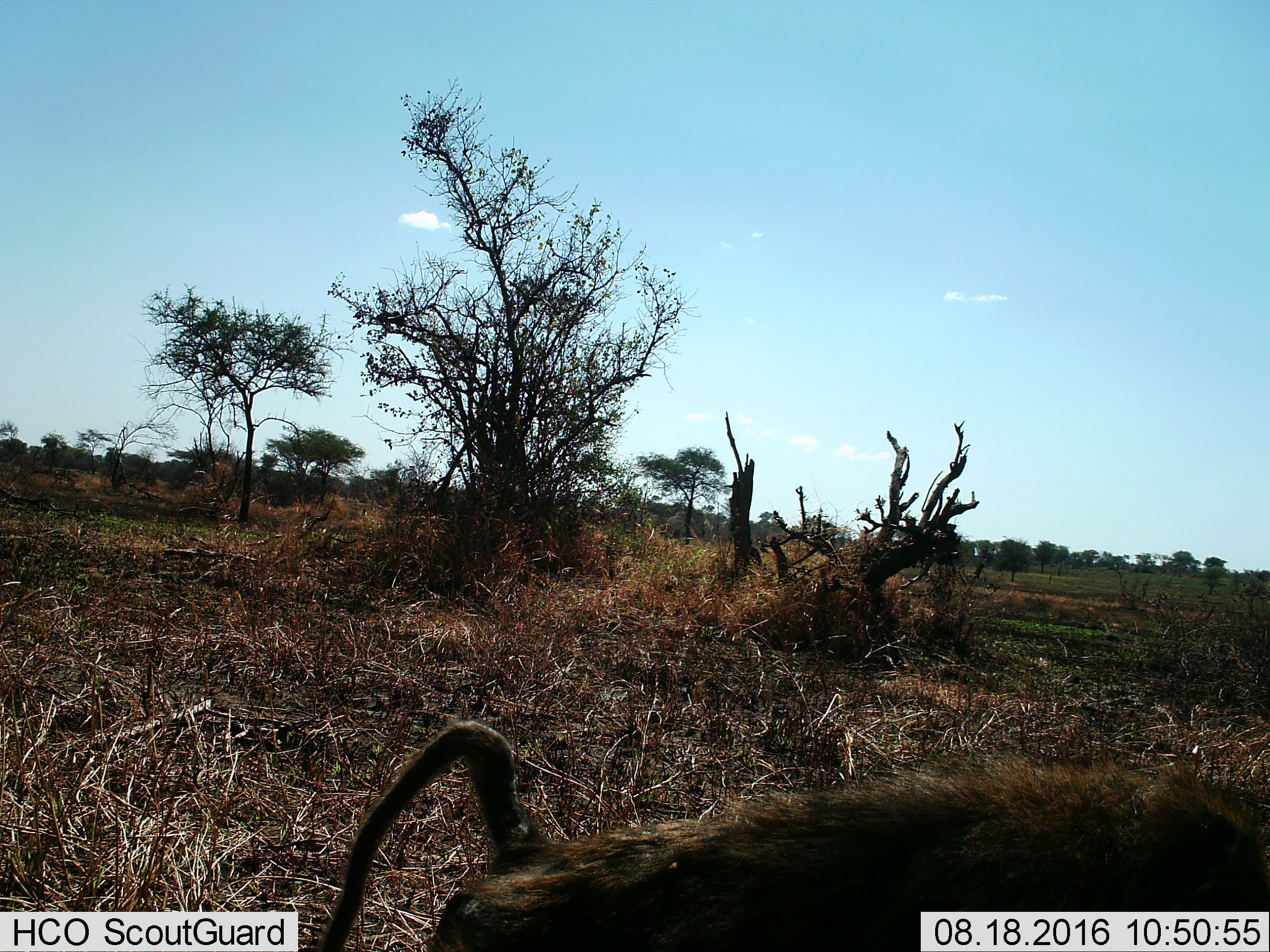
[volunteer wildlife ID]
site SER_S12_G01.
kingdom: Animalia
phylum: Chordata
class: Mammalia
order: Primates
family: Cercopithecidae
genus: Papio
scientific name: Papio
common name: baboon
Baboon (Papio), count 1. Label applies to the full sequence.